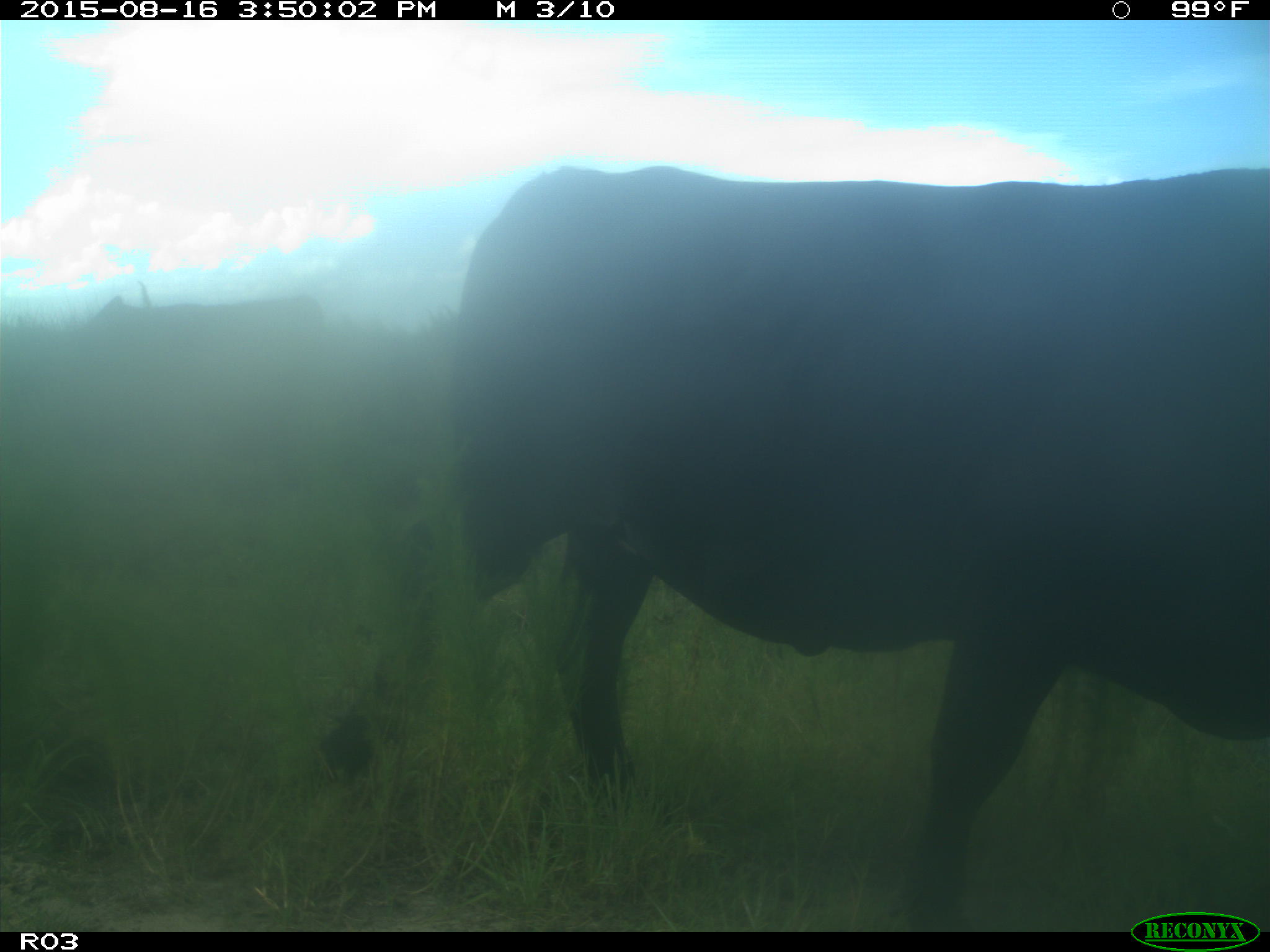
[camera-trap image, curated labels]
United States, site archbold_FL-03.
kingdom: Animalia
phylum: Chordata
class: Mammalia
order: Artiodactyla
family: Bovidae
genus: Bos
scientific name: Bos taurus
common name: domestic cow